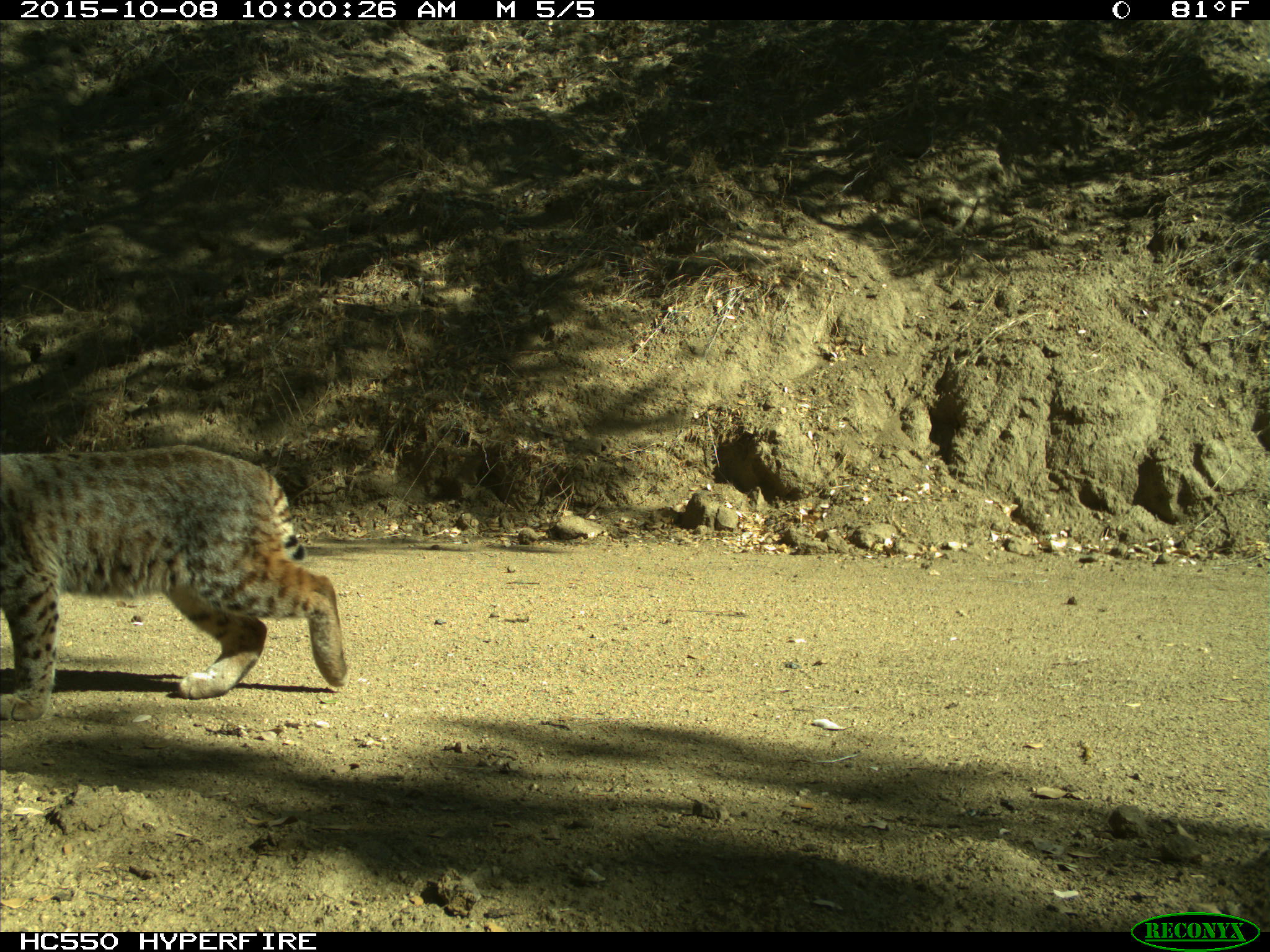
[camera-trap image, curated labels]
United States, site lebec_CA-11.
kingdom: Animalia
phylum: Chordata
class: Mammalia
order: Carnivora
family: Felidae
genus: Lynx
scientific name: Lynx rufus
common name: bobcat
Lynx rufus (bobcat).